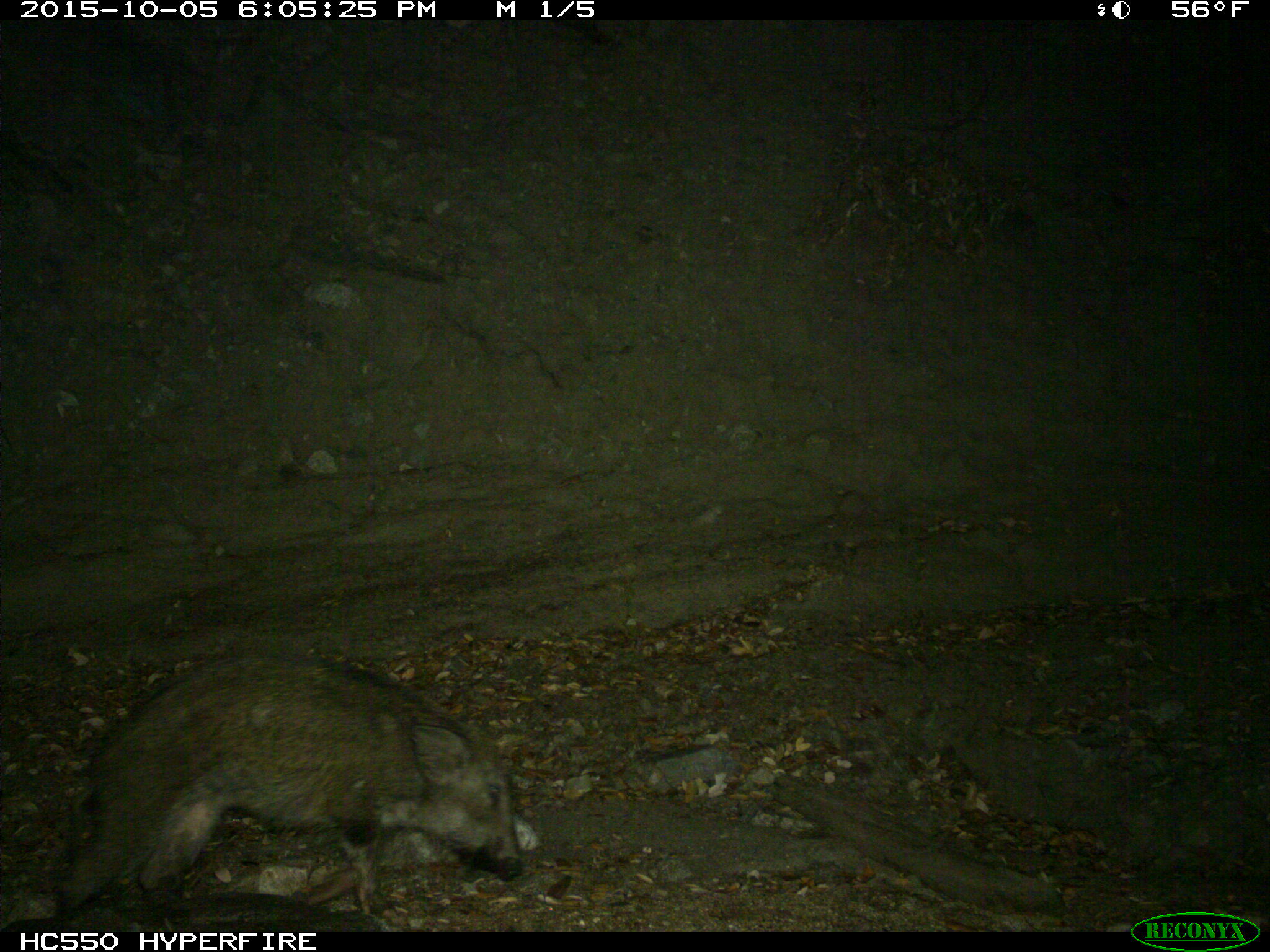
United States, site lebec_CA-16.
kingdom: Animalia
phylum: Chordata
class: Mammalia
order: Artiodactyla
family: Suidae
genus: Sus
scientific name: Sus scrofa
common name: wild boar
Sus scrofa (wild boar).